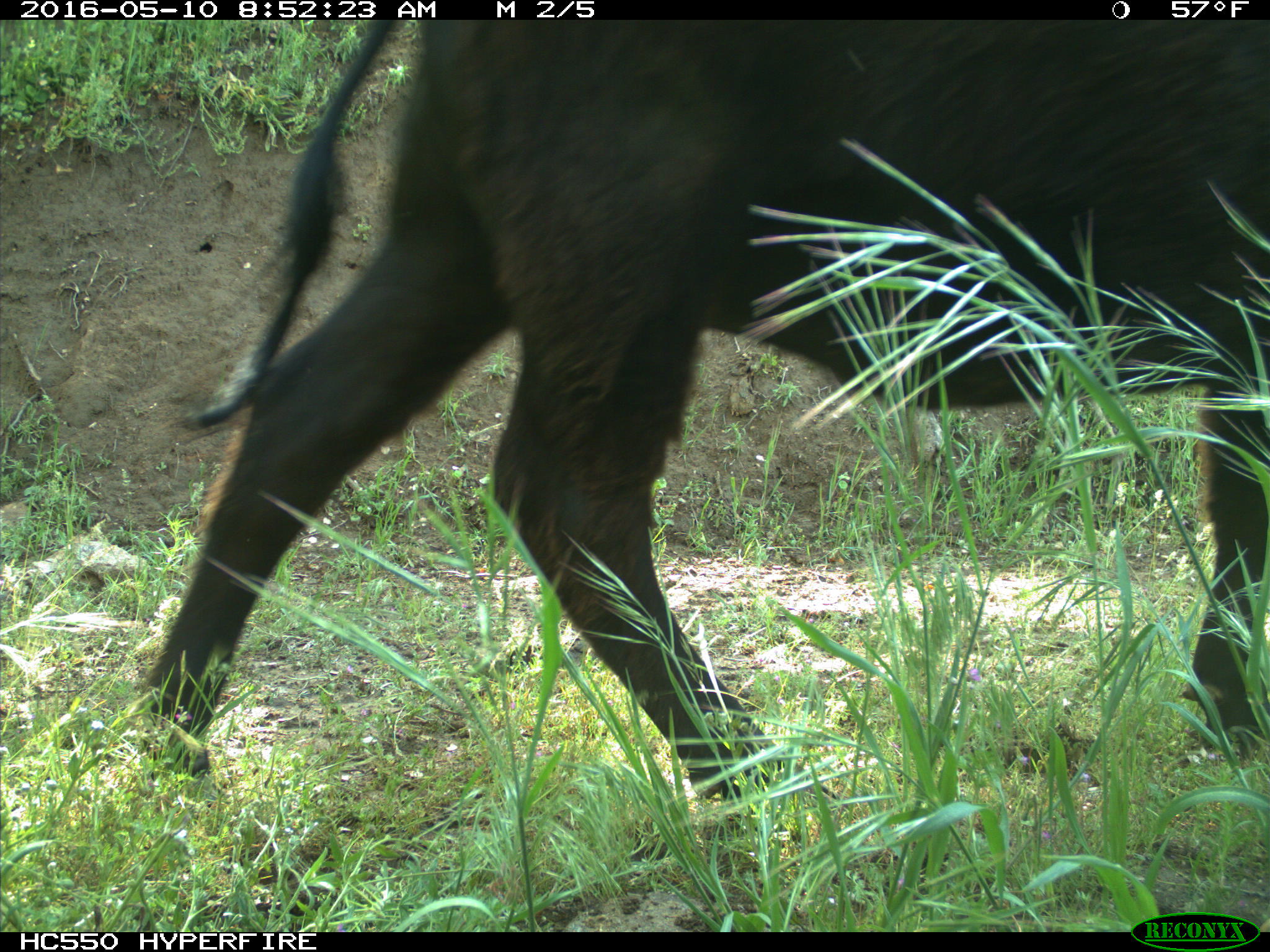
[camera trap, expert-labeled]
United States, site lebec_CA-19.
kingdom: Animalia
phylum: Chordata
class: Mammalia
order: Artiodactyla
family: Bovidae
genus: Bos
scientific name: Bos taurus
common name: domestic cow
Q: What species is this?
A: Bos taurus (domestic cow).